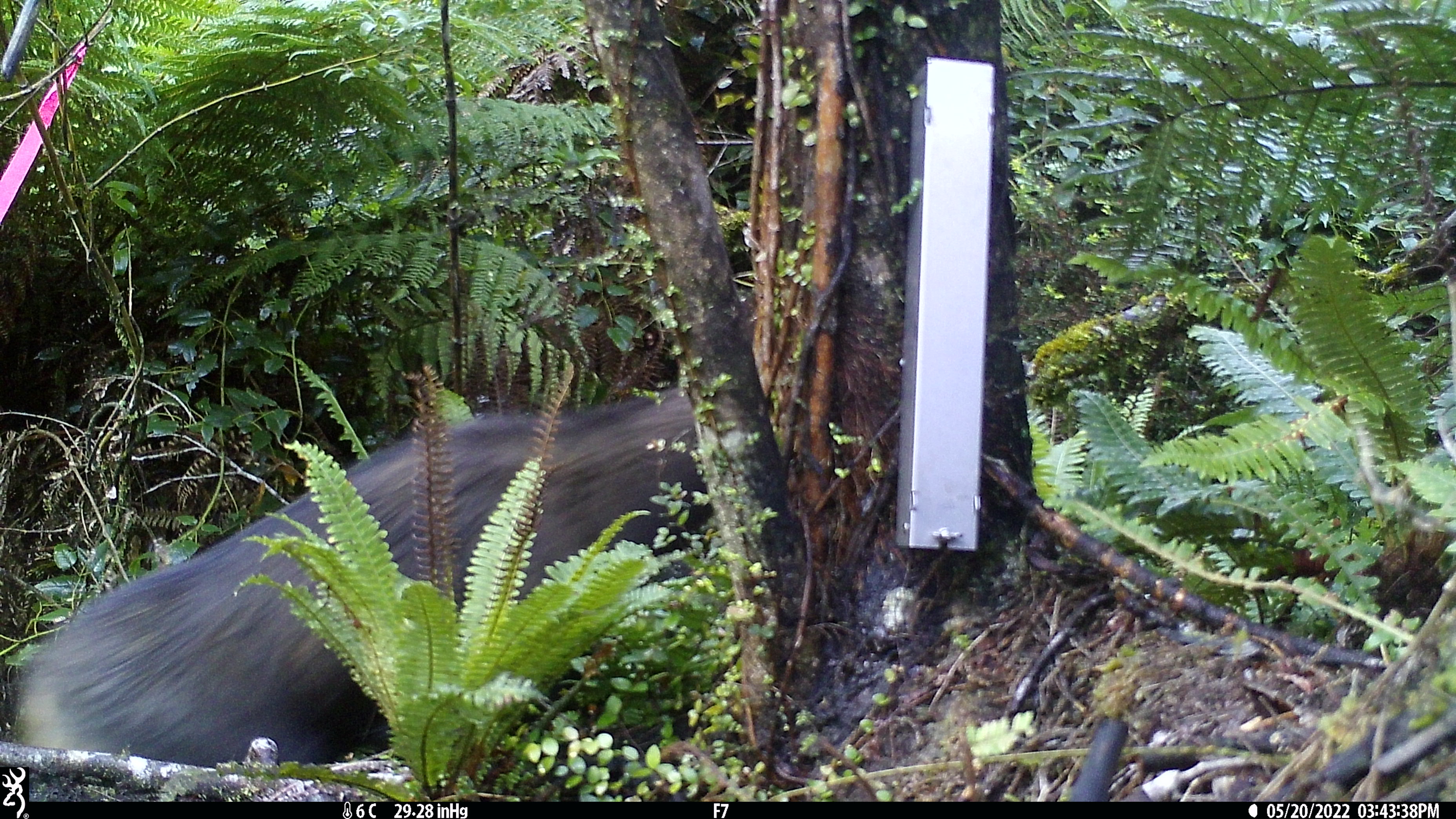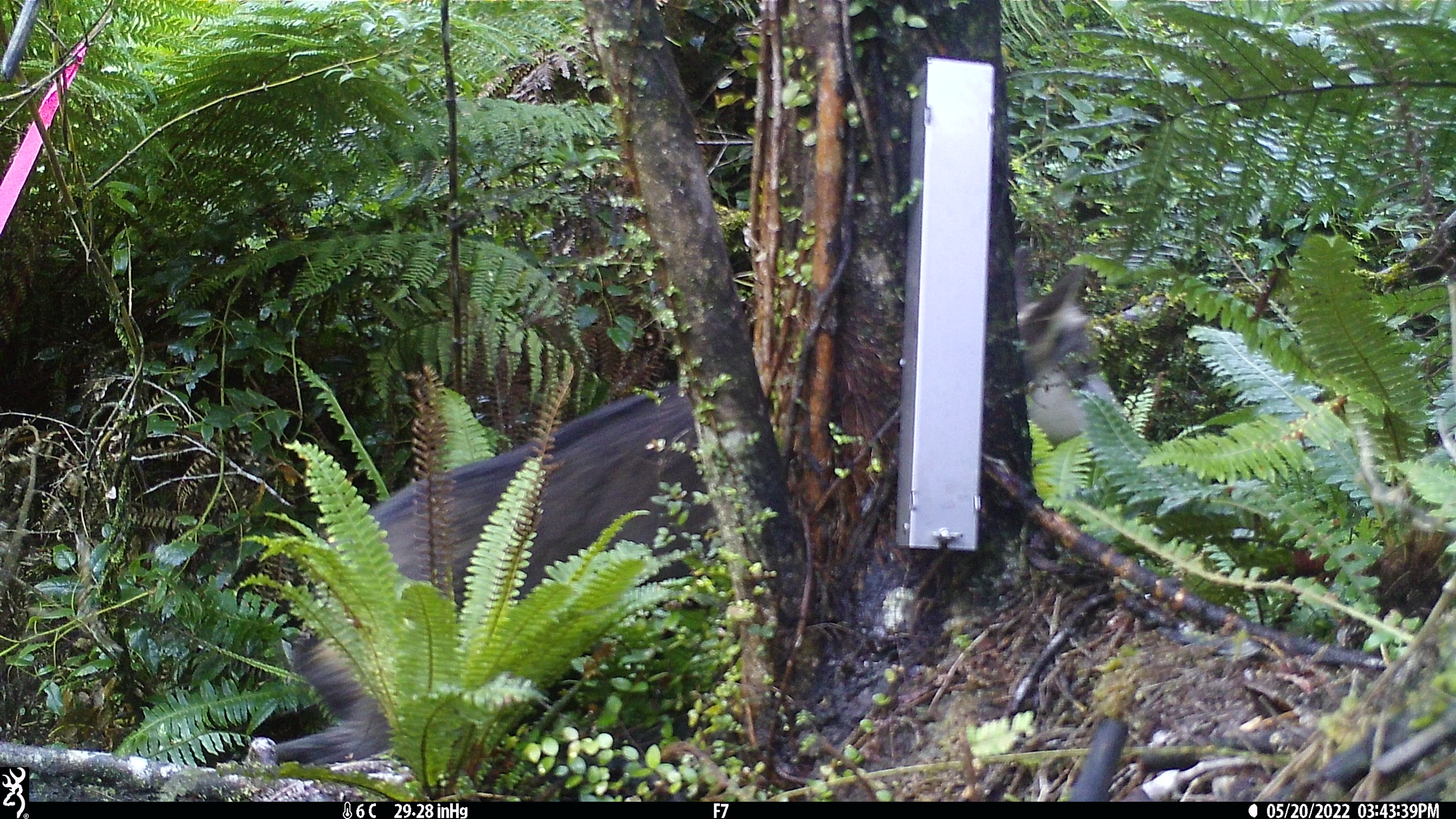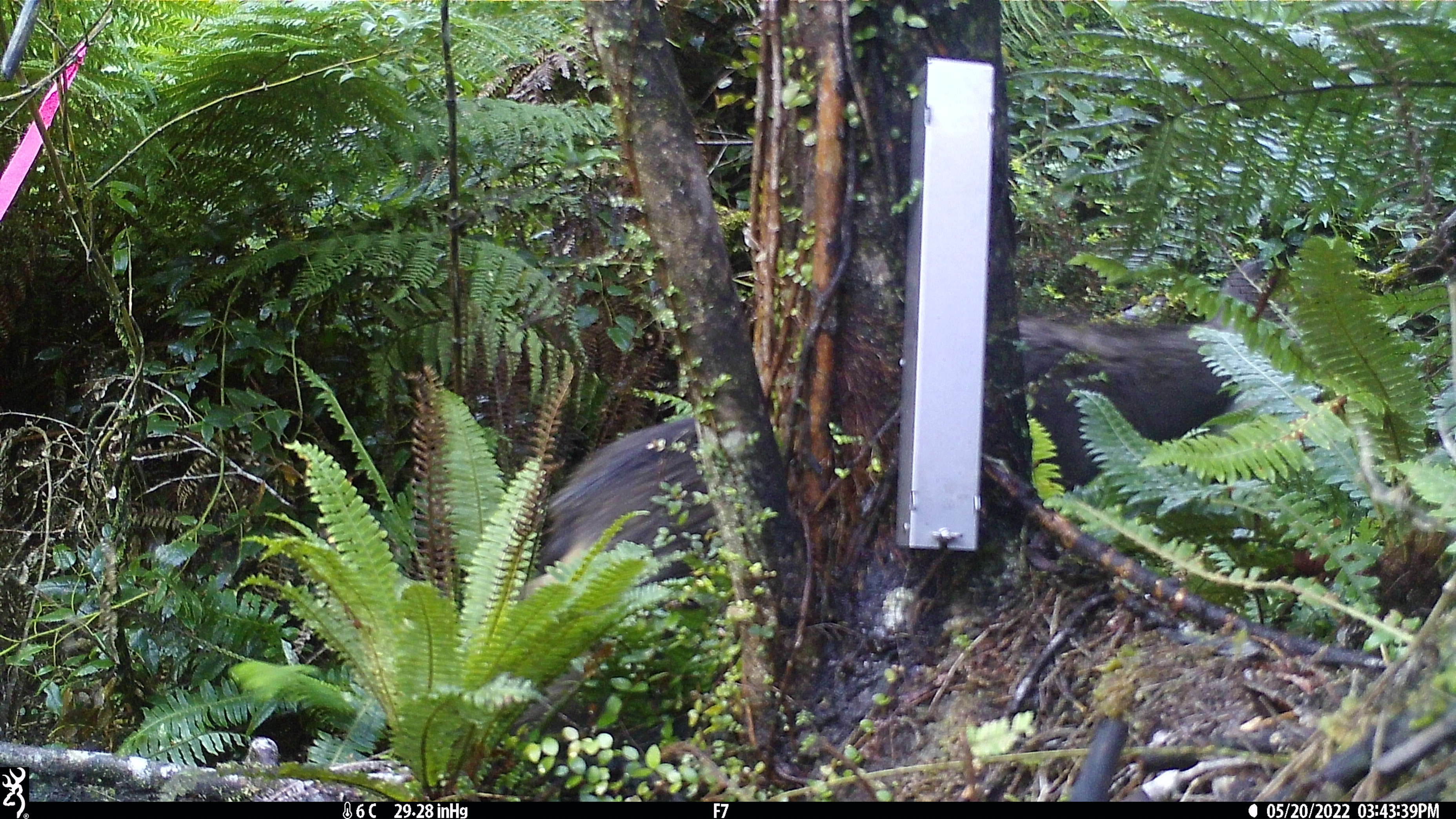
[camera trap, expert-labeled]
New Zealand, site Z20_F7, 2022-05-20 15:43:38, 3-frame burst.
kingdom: Animalia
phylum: Chordata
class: Mammalia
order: Artiodactyla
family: Bovidae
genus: Rupicapra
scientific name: Rupicapra rupicapra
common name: alpine chamois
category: chamois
Chamois (alpine chamois) (Rupicapra rupicapra).